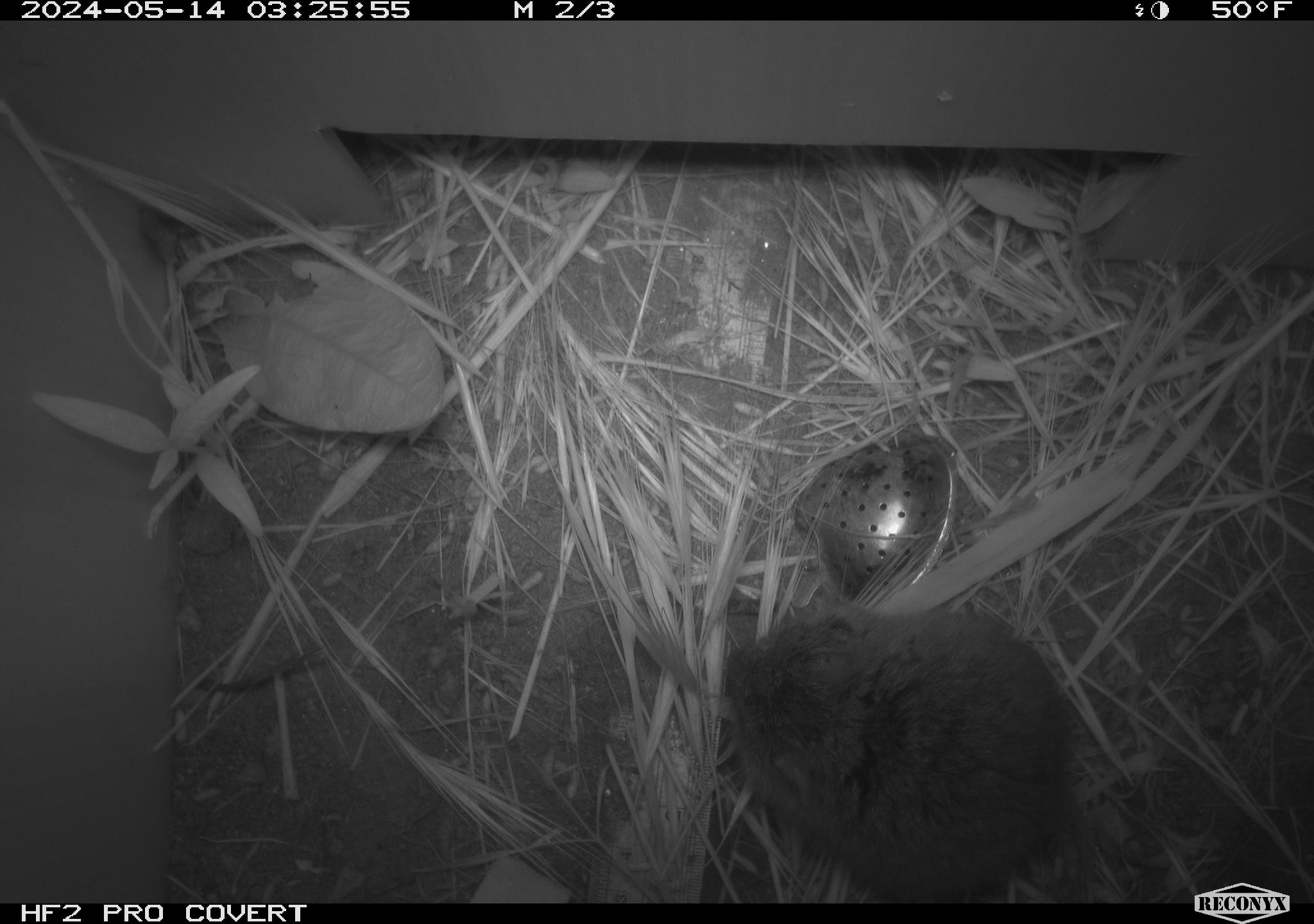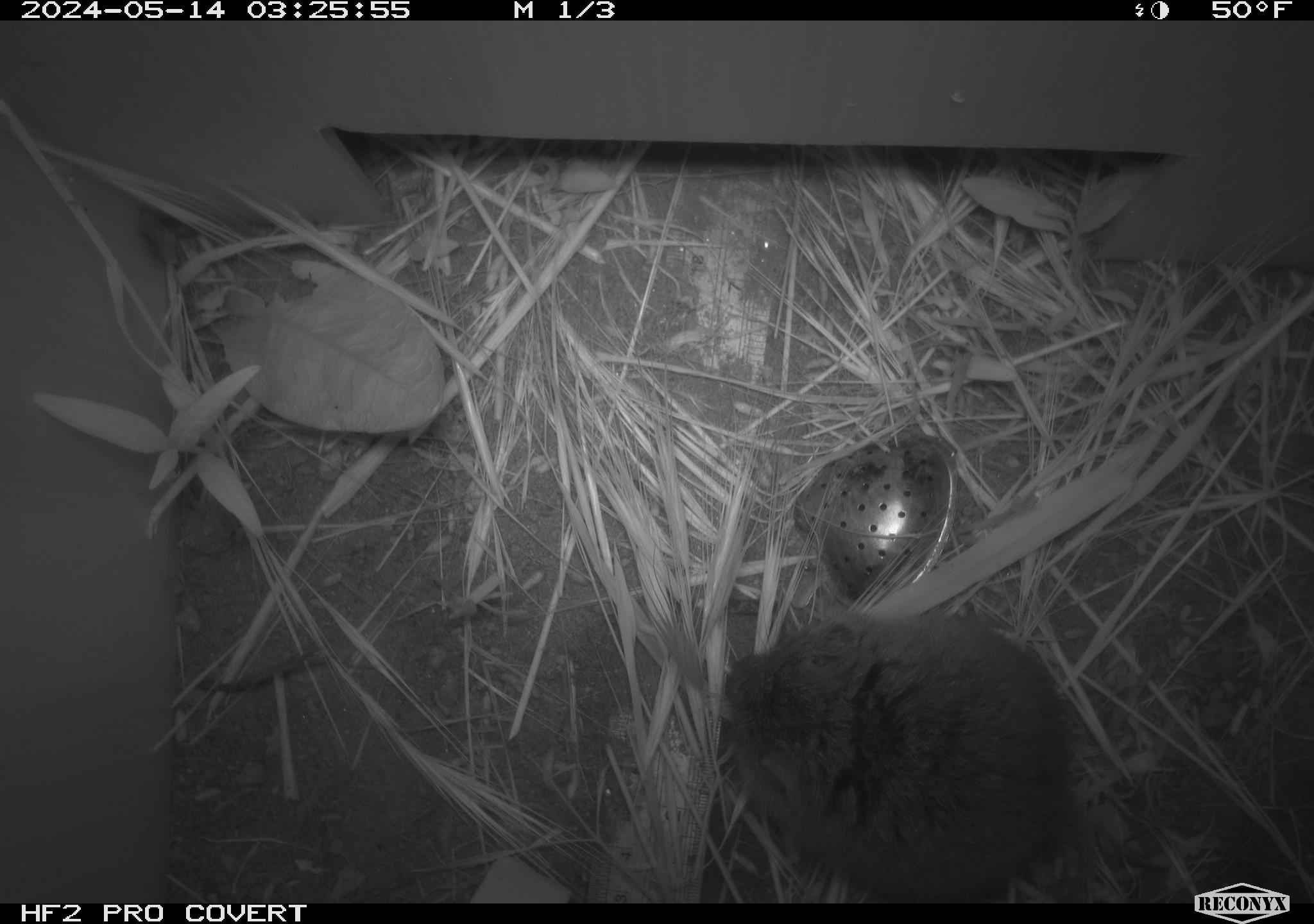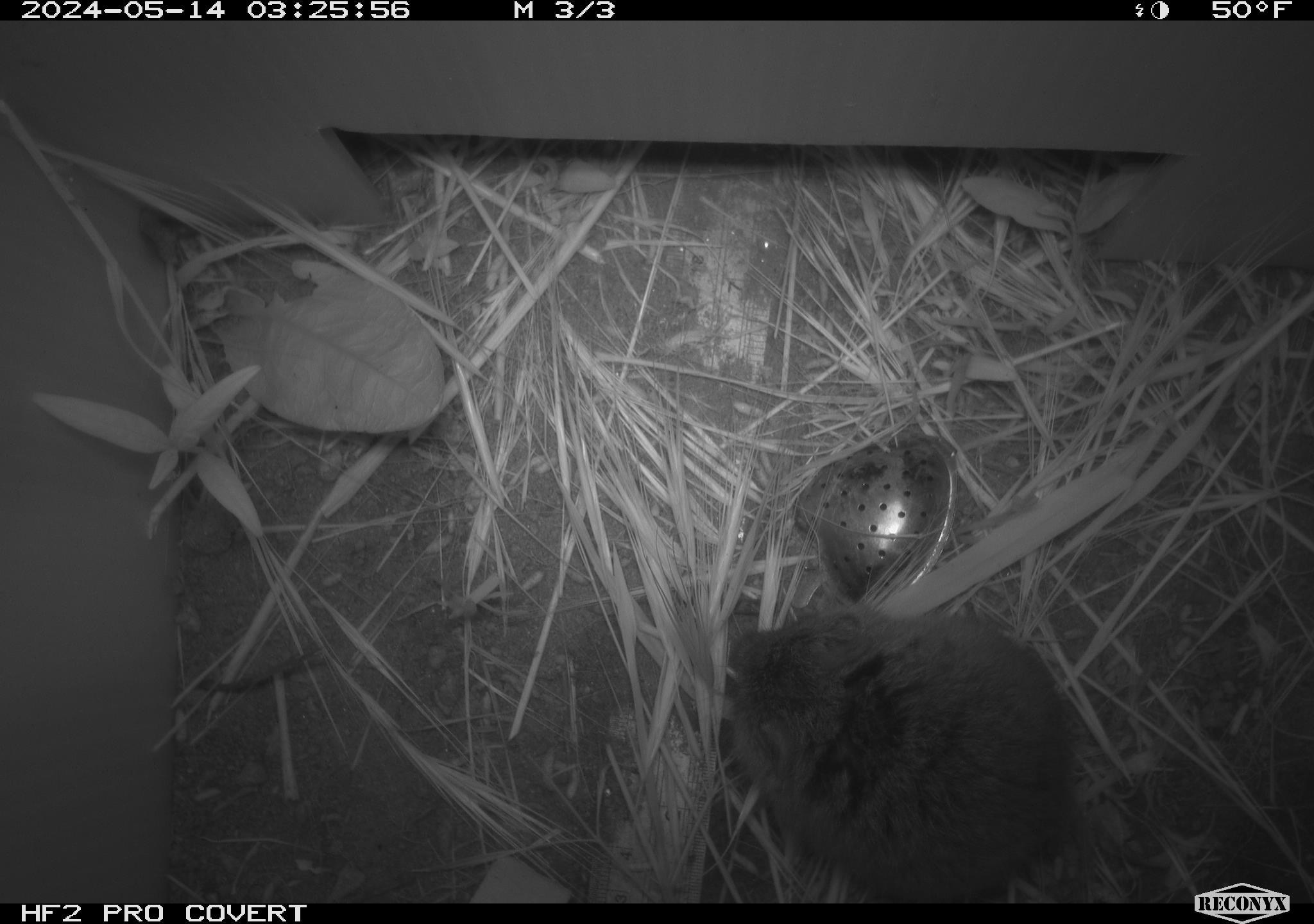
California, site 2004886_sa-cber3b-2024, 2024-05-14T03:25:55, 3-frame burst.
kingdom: Animalia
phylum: Chordata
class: Mammalia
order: Rodentia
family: Cricetidae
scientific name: Arvicolinae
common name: voles, lemmings, and muskrats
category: arvicolinae subfamily